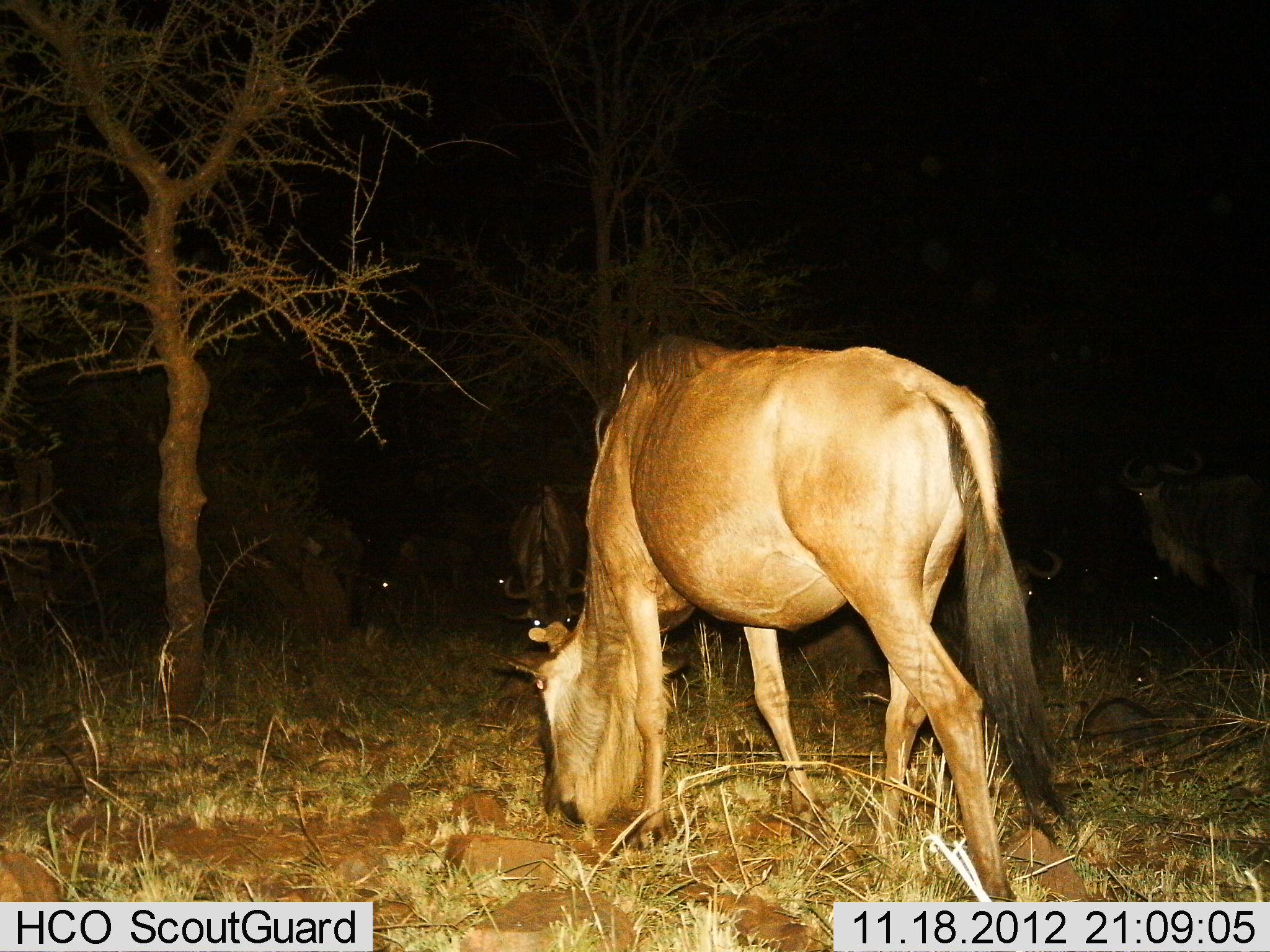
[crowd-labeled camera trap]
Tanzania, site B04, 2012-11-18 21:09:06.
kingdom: Animalia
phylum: Chordata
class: Mammalia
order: Artiodactyla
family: Bovidae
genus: Connochaetes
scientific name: Connochaetes taurinus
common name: blue wildebeest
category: wildebeest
Wildebeest (blue wildebeest) (Connochaetes taurinus), count 5. Behavior (volunteer vote fractions): standing 80%, resting 40%, moving 0%, interacting 0%. Young present (vote fraction): 0%. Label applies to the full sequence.